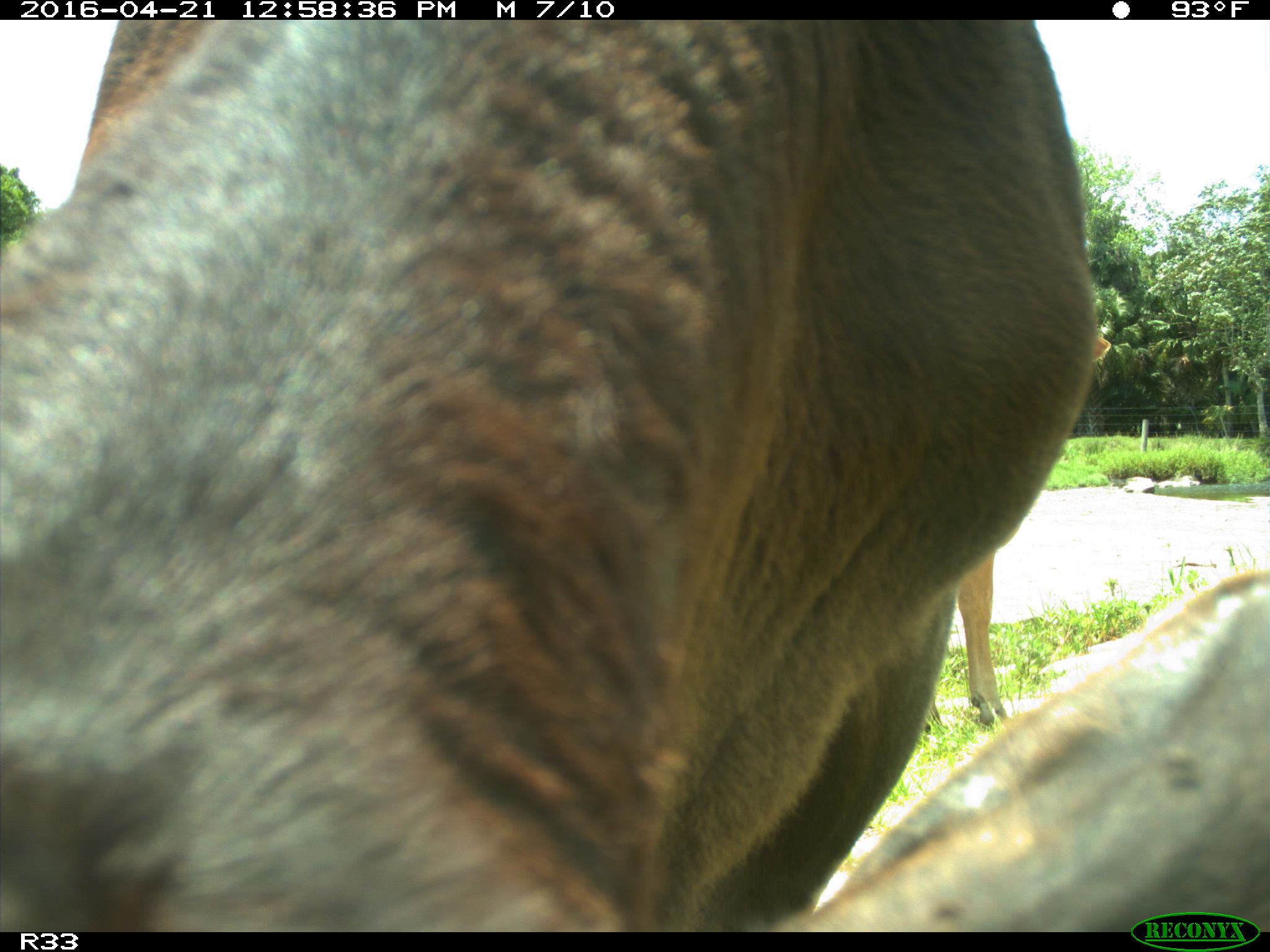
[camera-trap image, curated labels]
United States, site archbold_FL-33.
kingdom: Animalia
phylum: Chordata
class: Mammalia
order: Artiodactyla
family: Bovidae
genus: Bos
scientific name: Bos taurus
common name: domestic cow